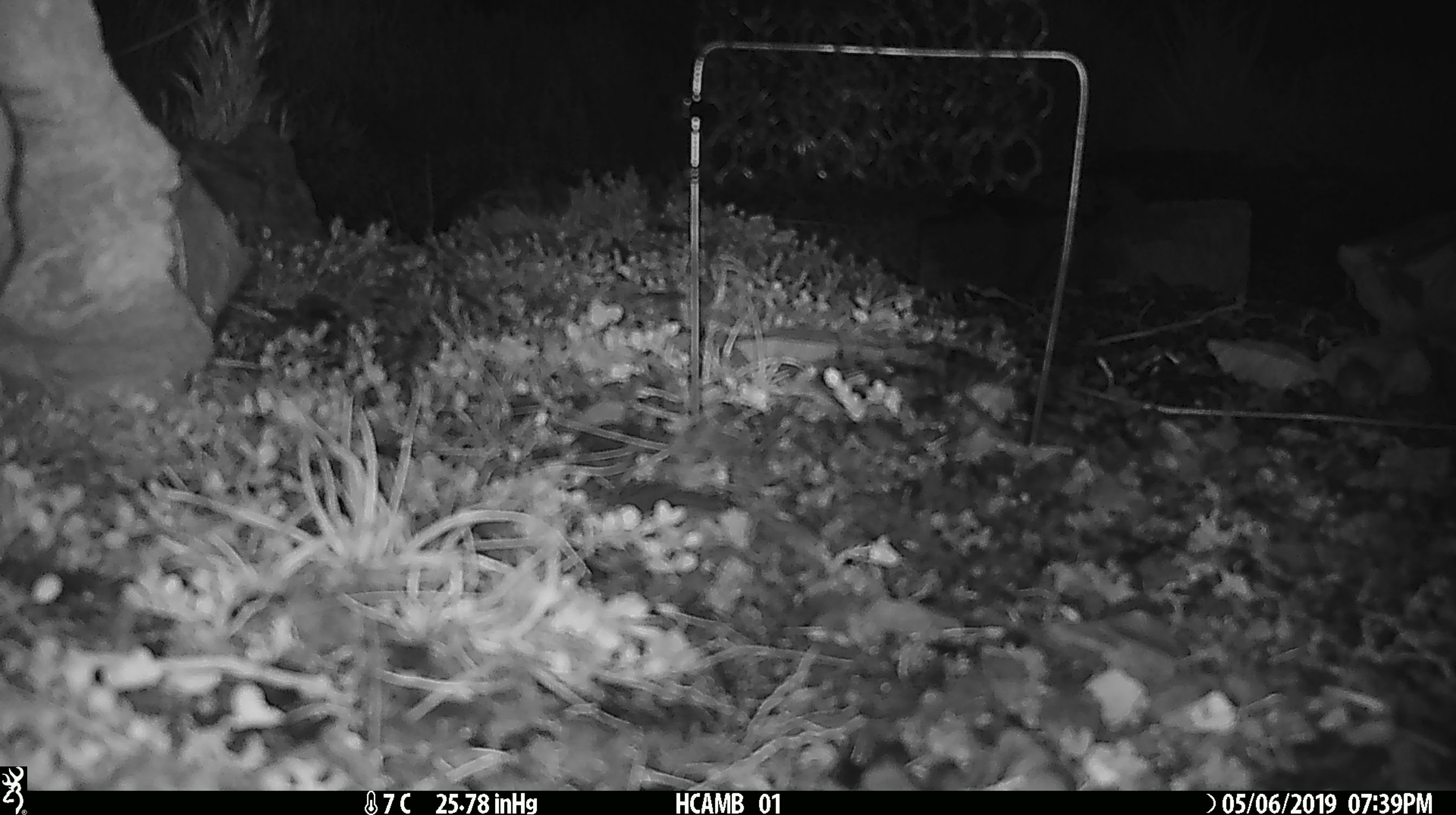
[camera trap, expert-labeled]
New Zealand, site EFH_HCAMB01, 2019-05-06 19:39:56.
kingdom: Animalia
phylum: Chordata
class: Mammalia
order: Rodentia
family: Muridae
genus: Mus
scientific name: Mus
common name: mouse